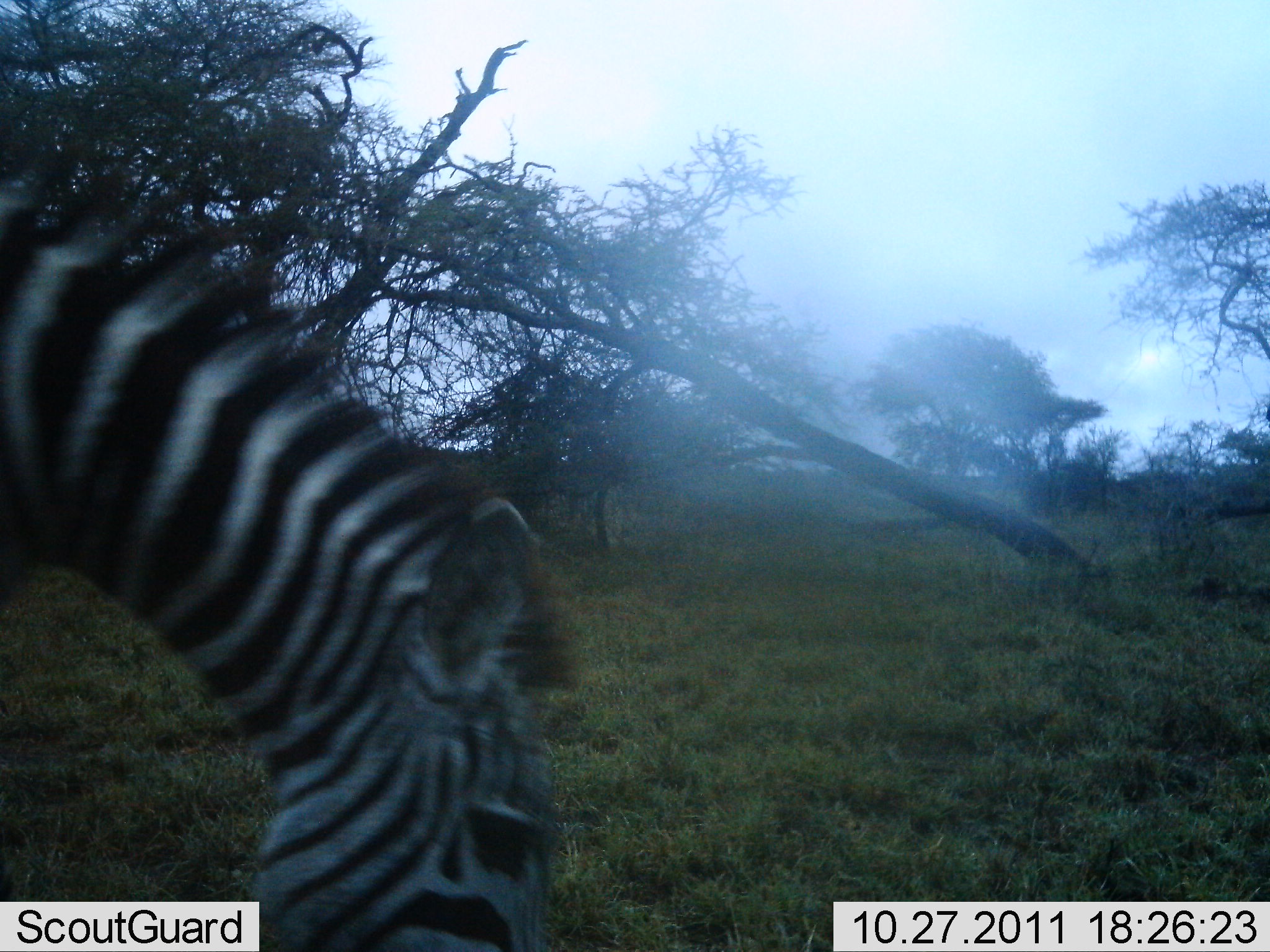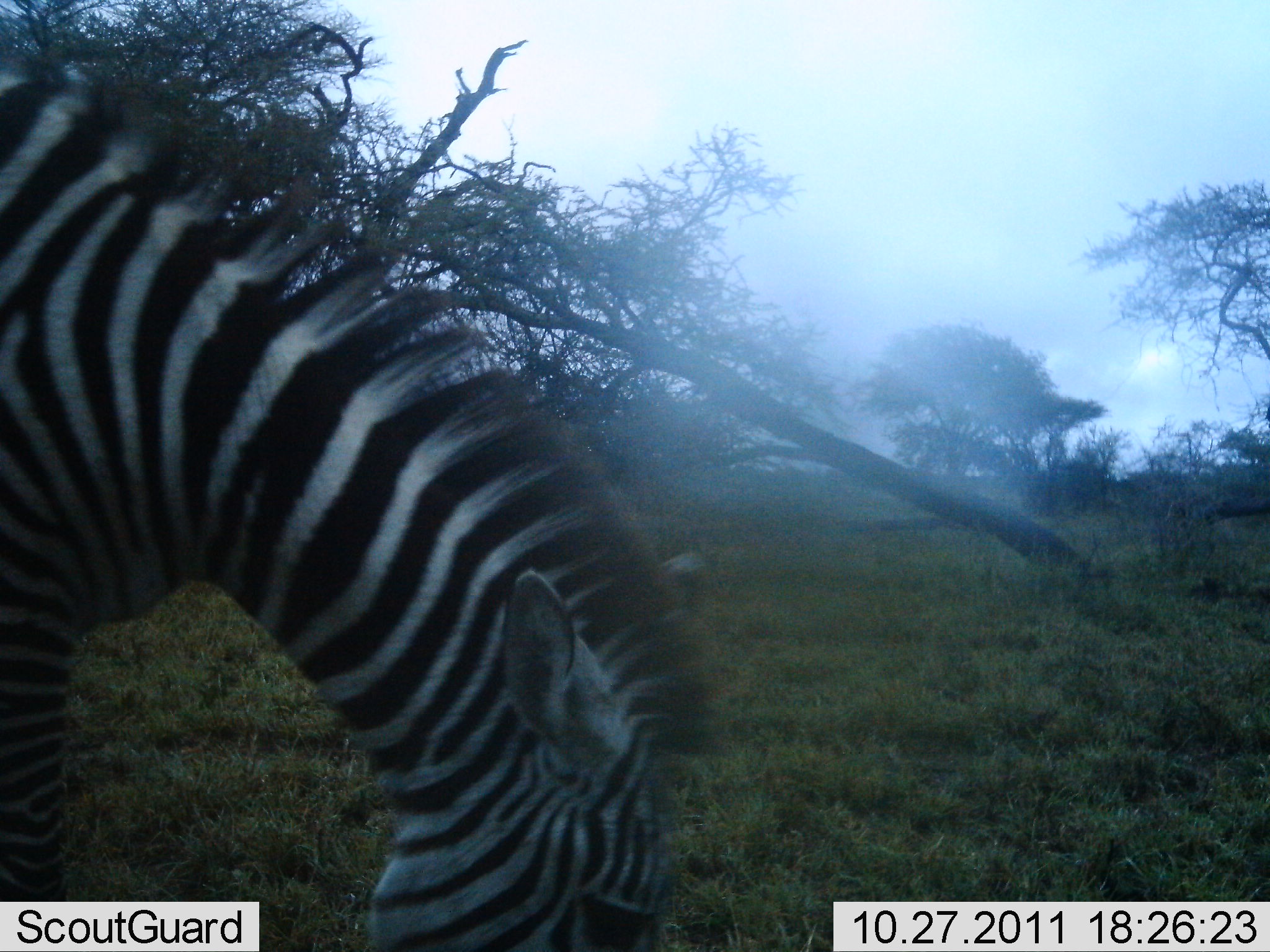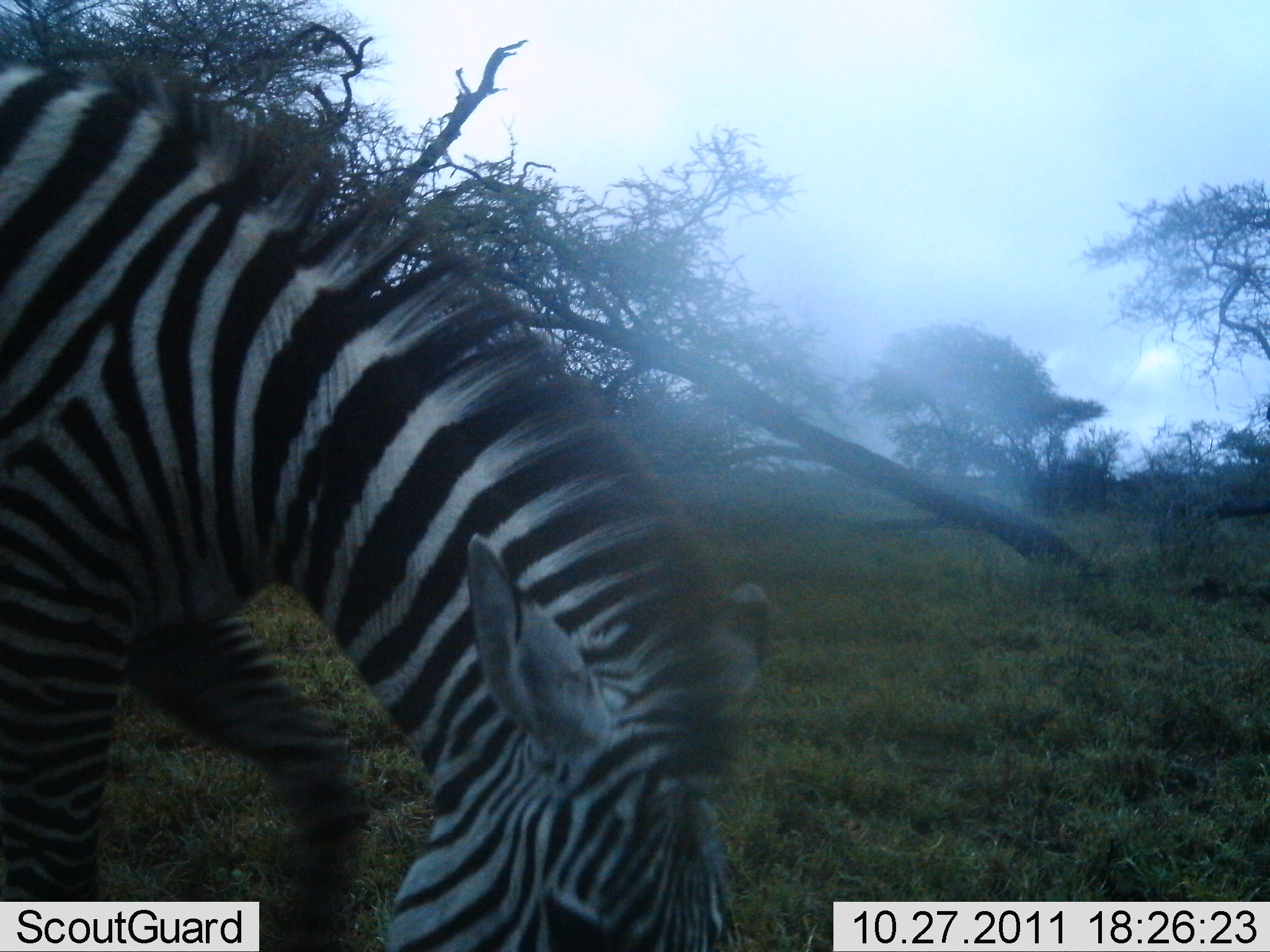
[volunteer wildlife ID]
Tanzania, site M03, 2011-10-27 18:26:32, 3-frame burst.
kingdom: Animalia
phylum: Chordata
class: Mammalia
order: Perissodactyla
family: Equidae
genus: Equus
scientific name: Equus quagga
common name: plains zebra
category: zebra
Zebra (plains zebra) (Equus quagga), count 1. Behavior (volunteer vote fractions): standing 8%, resting 0%, moving 8%, interacting 0%. Young present (vote fraction): 0%. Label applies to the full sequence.